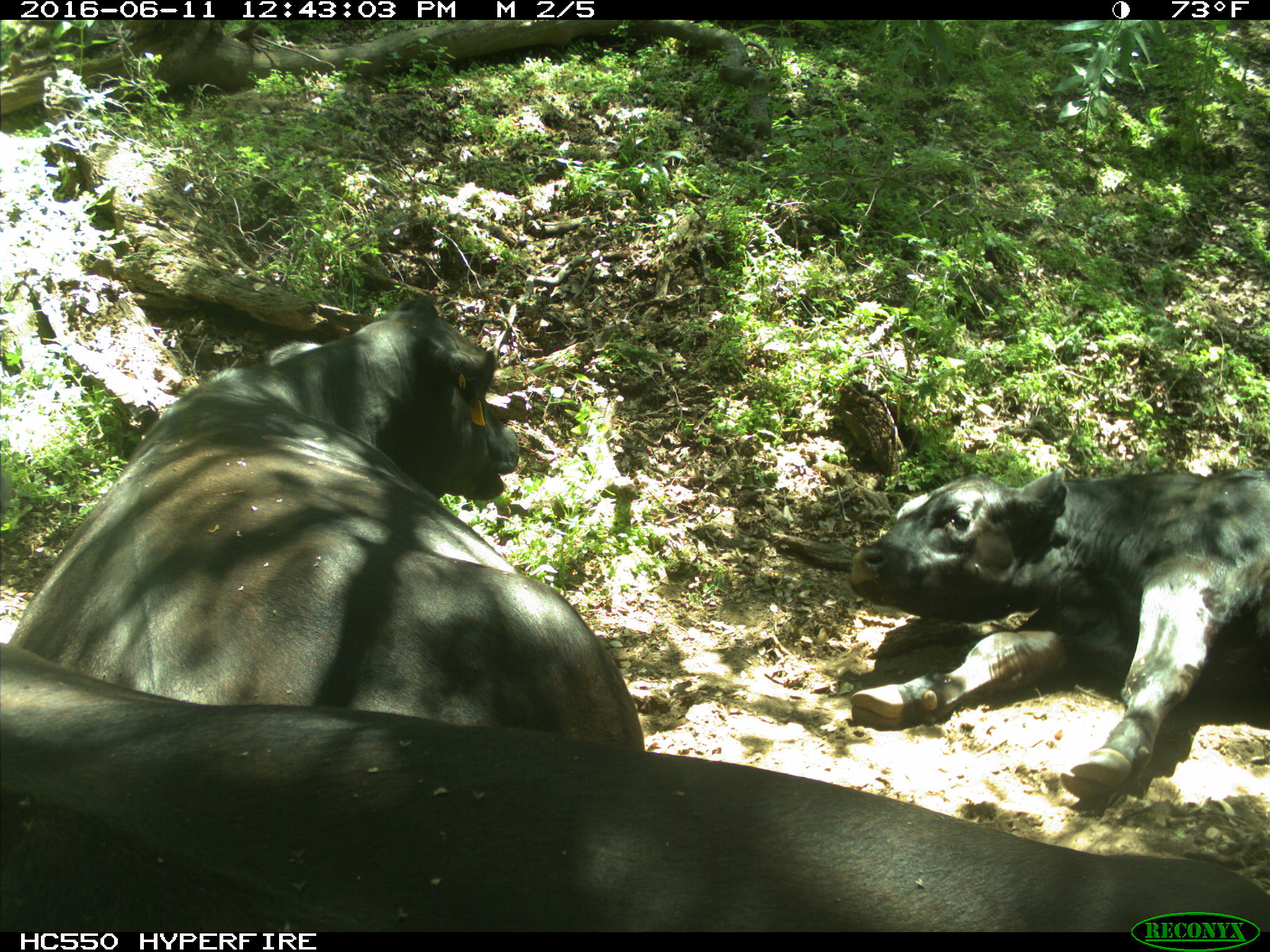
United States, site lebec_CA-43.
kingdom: Animalia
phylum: Chordata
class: Mammalia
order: Artiodactyla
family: Bovidae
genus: Bos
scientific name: Bos taurus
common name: domestic cow